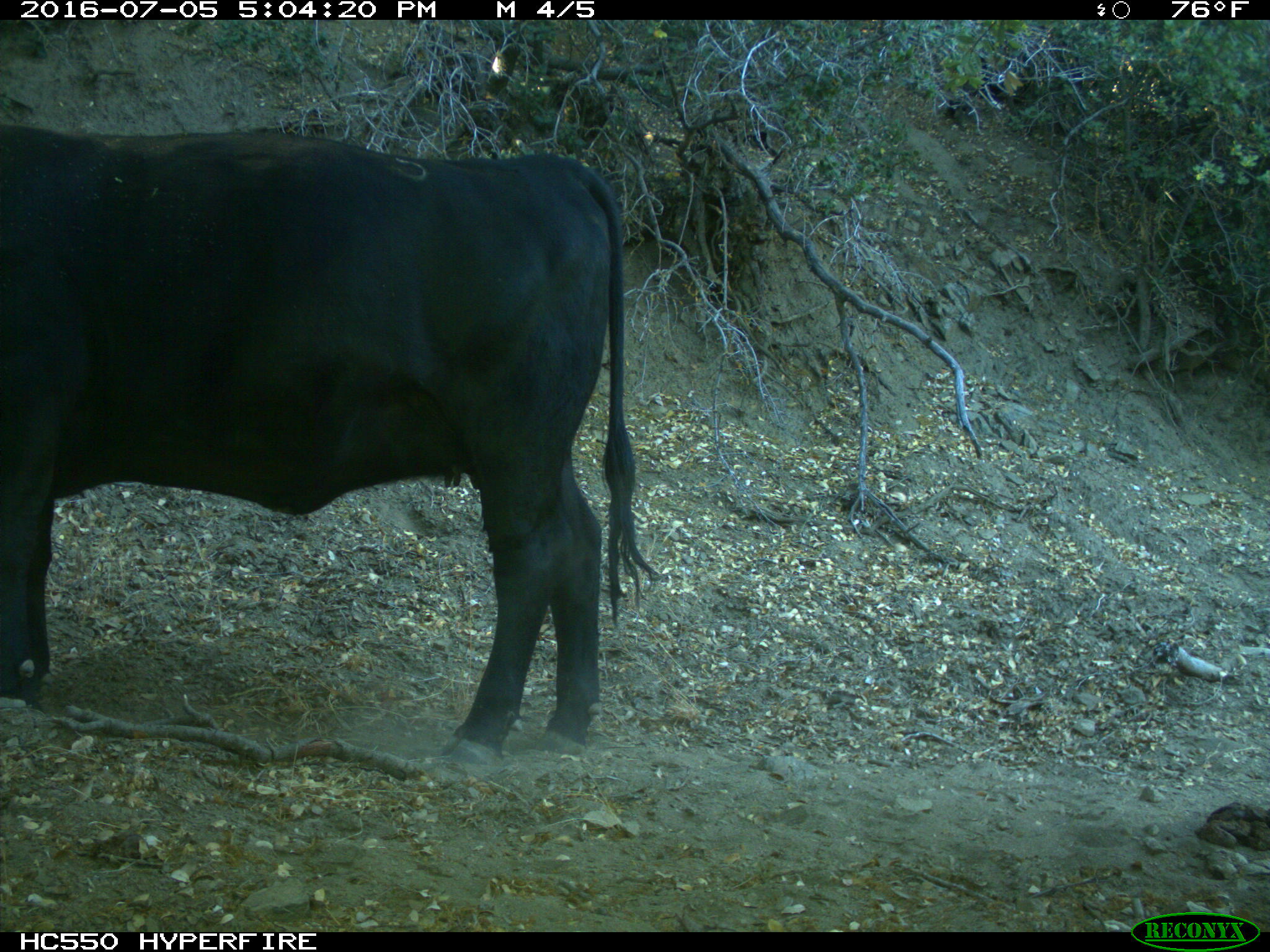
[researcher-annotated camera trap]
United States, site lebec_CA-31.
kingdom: Animalia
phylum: Chordata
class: Mammalia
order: Artiodactyla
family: Bovidae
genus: Bos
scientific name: Bos taurus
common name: domestic cow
Bos taurus (domestic cow).